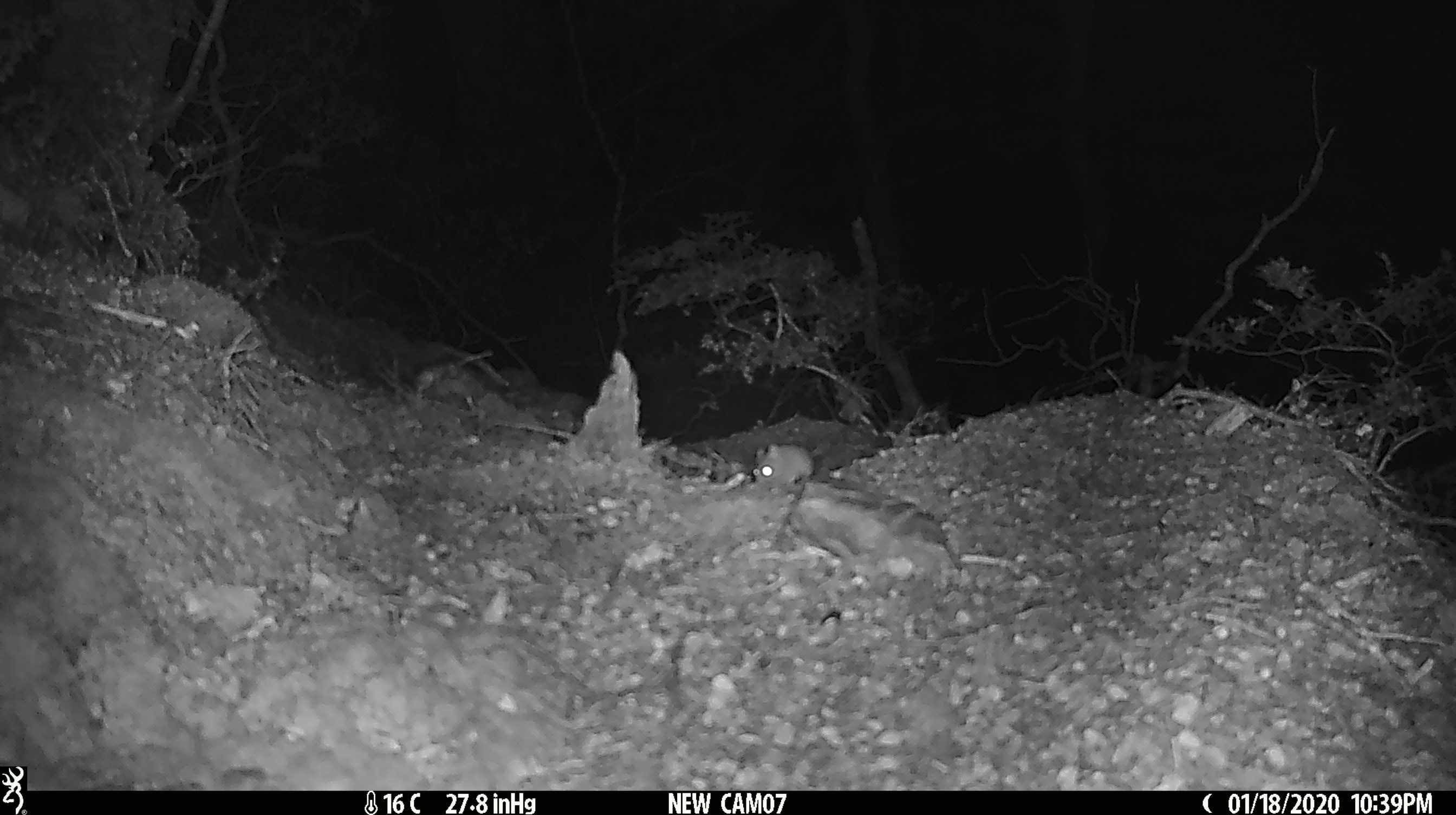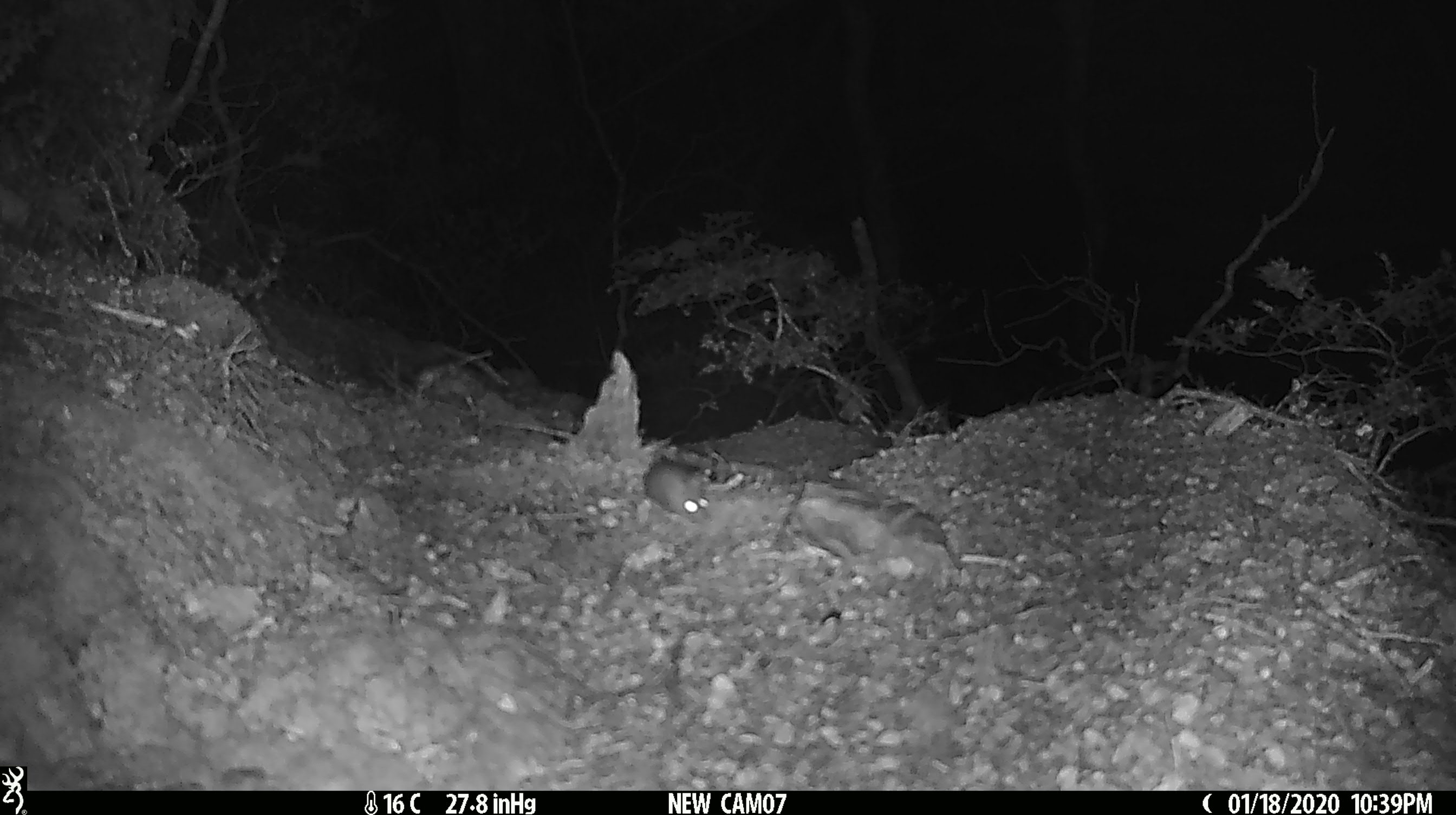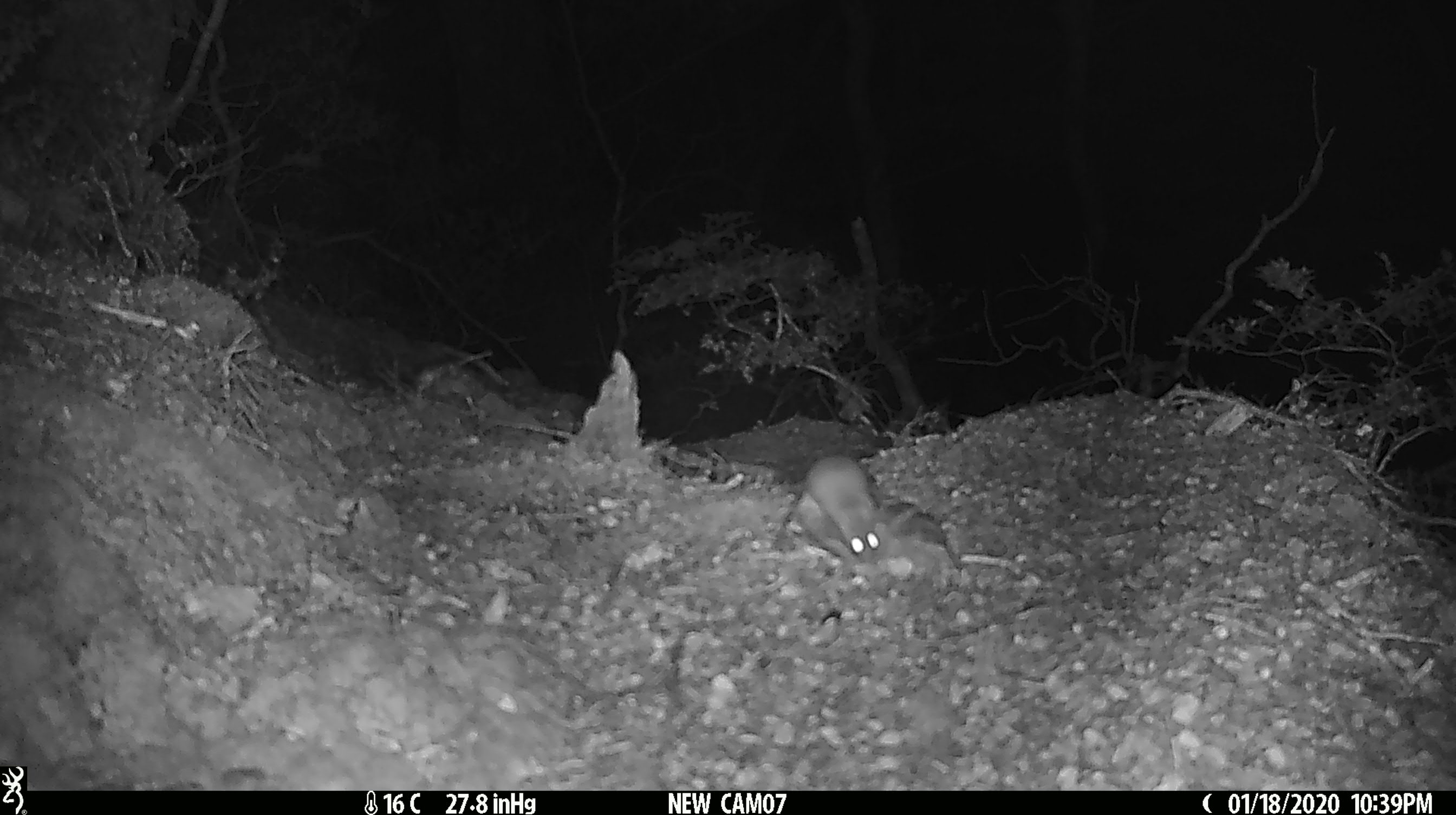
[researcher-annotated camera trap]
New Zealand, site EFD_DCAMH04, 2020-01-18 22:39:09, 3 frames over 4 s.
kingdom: Animalia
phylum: Chordata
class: Mammalia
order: Rodentia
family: Muridae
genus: Mus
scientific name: Mus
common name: mouse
Mouse (Mus).